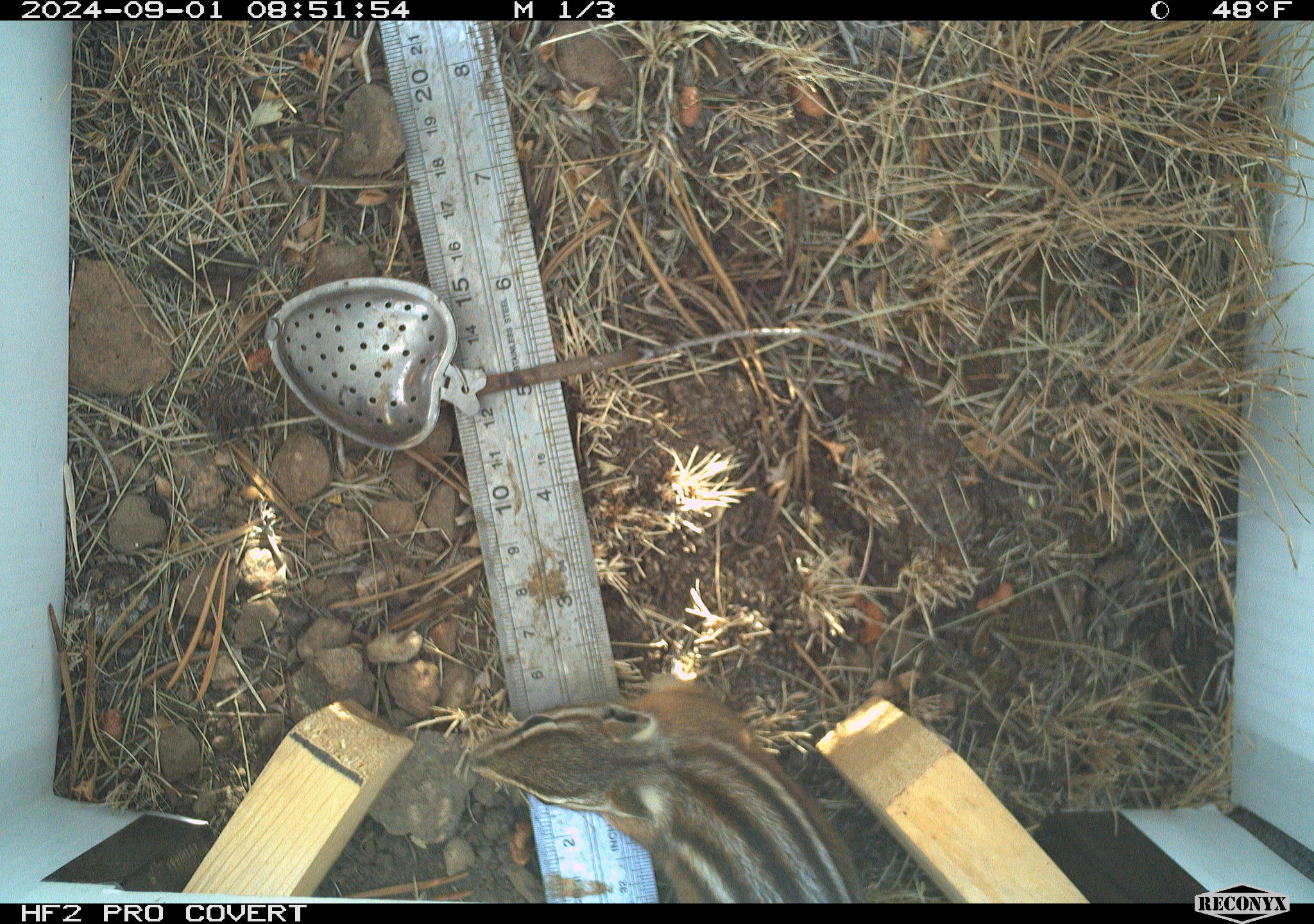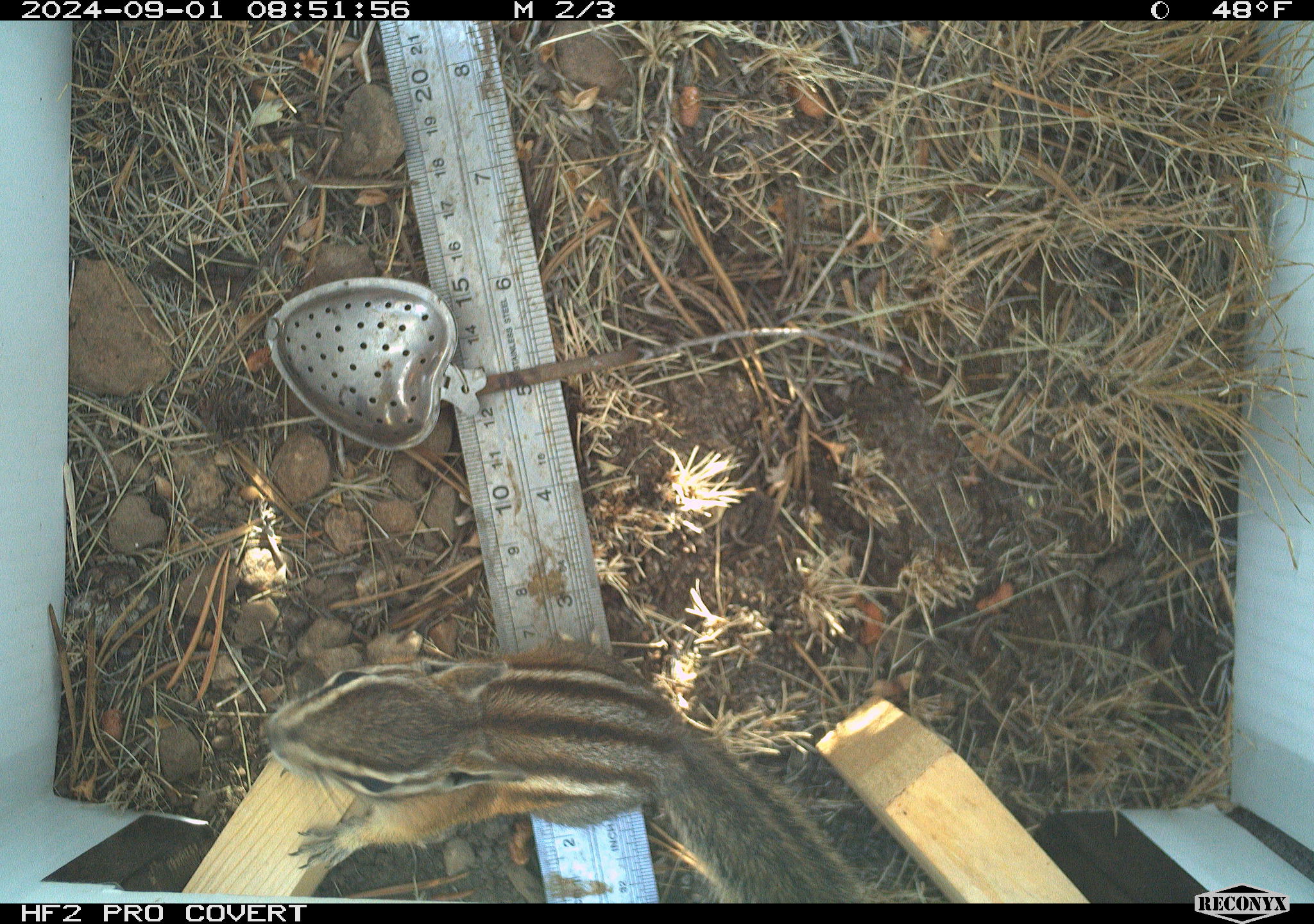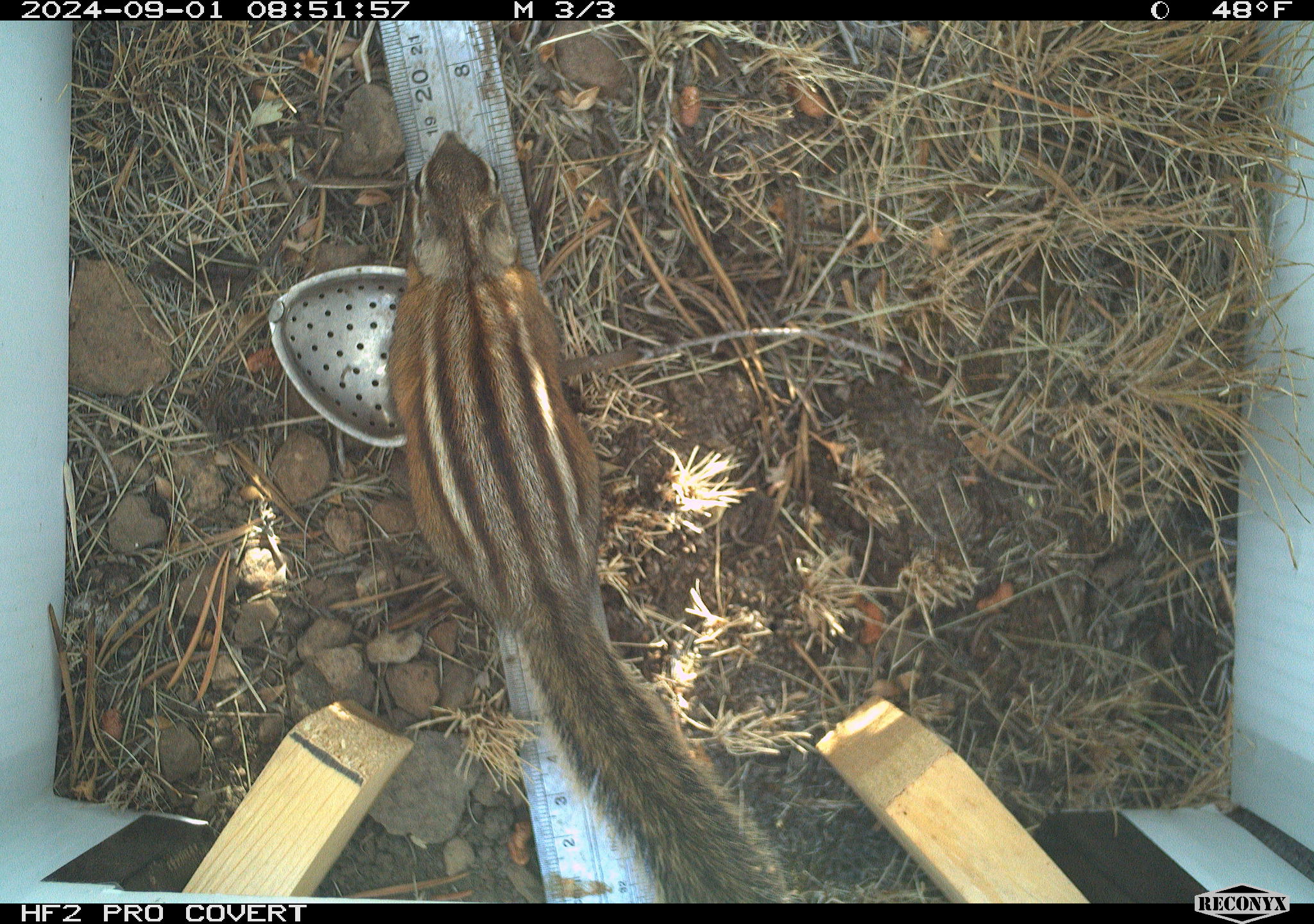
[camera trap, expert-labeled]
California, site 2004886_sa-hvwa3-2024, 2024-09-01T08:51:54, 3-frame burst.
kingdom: Animalia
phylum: Chordata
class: Mammalia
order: Rodentia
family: Sciuridae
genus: Neotamias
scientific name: Neotamias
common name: western chipmunks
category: neotamias species